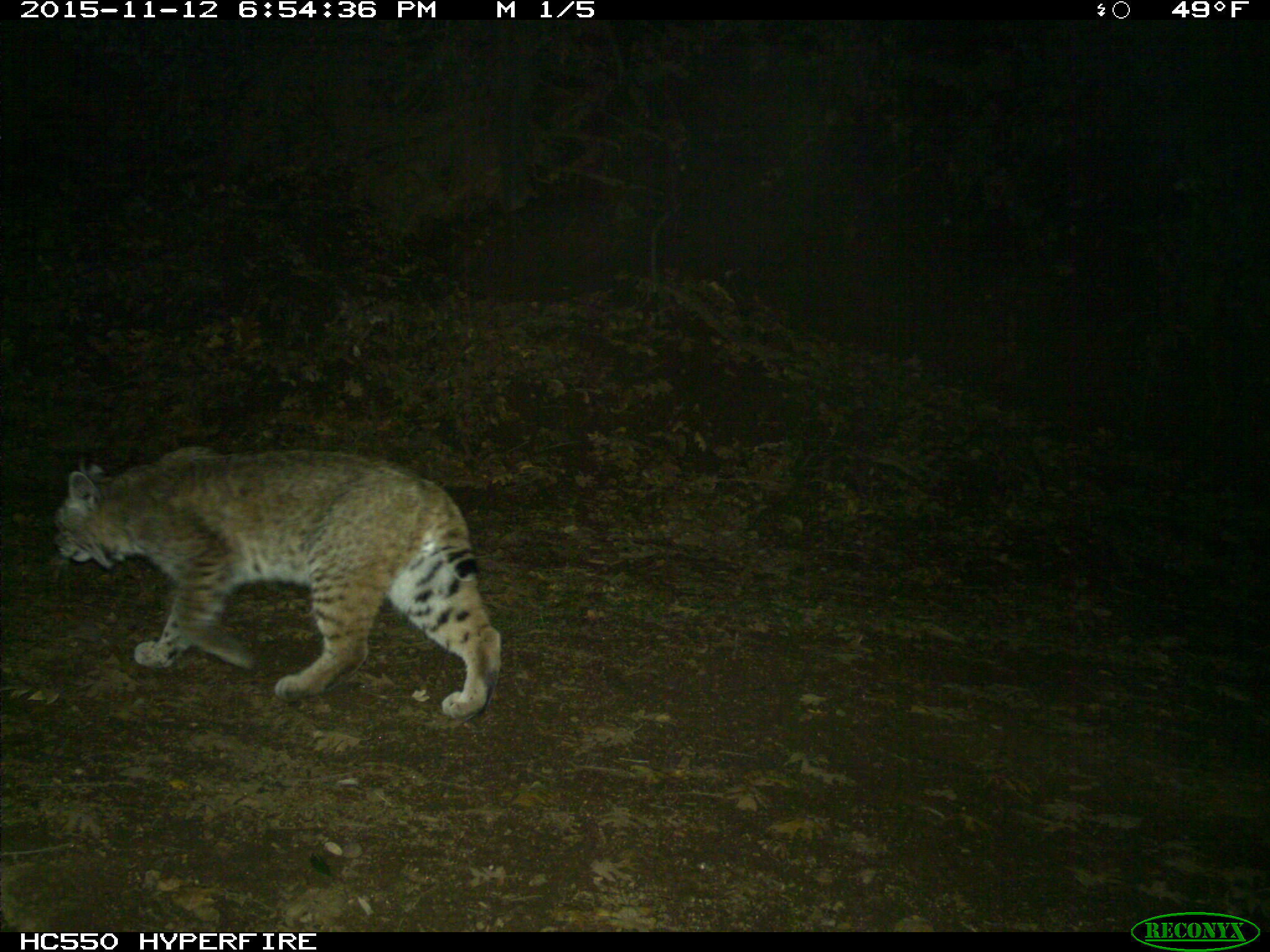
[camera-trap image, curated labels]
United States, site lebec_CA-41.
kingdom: Animalia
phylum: Chordata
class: Mammalia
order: Carnivora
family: Felidae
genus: Lynx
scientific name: Lynx rufus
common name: bobcat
Lynx rufus (bobcat).